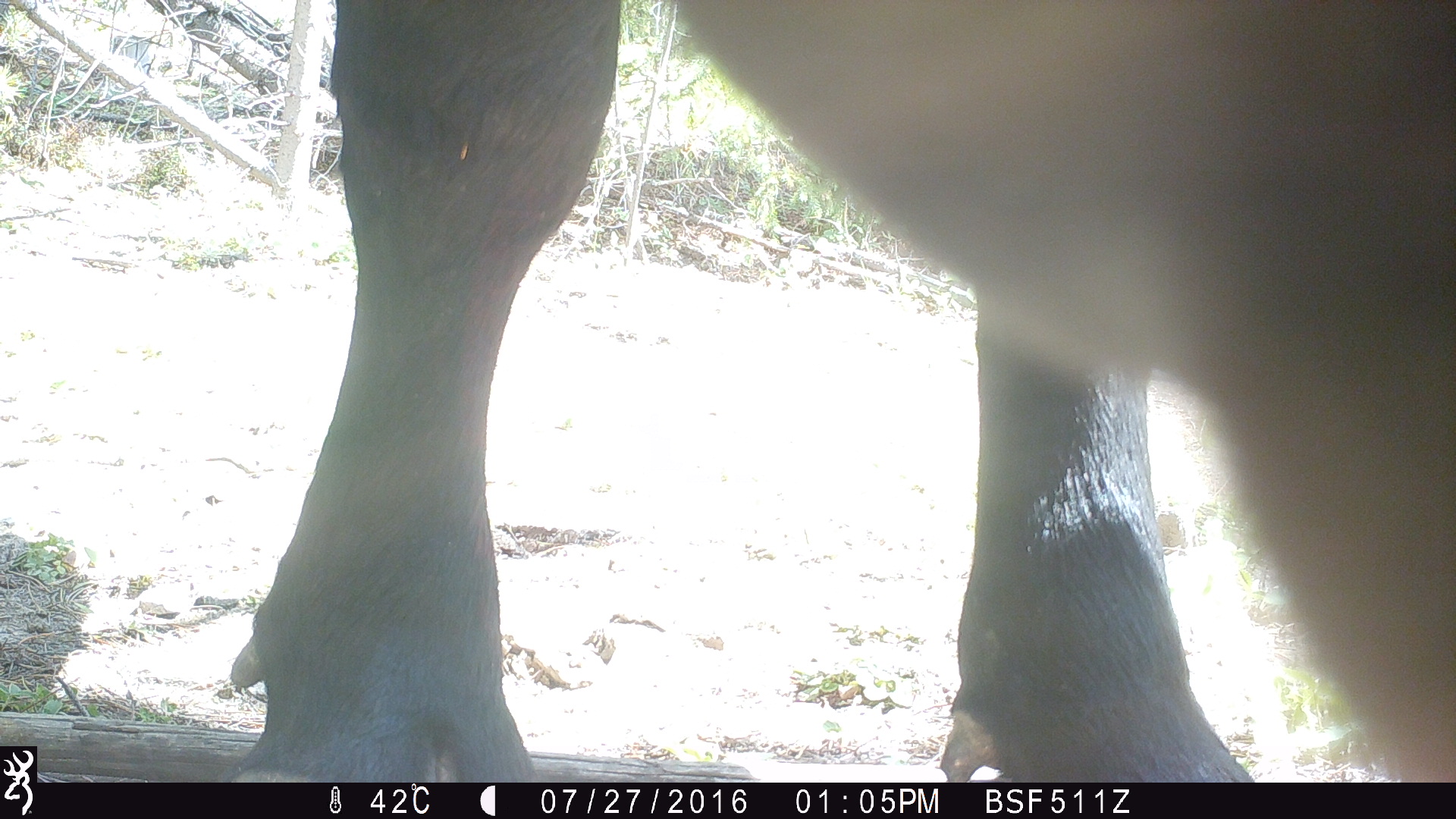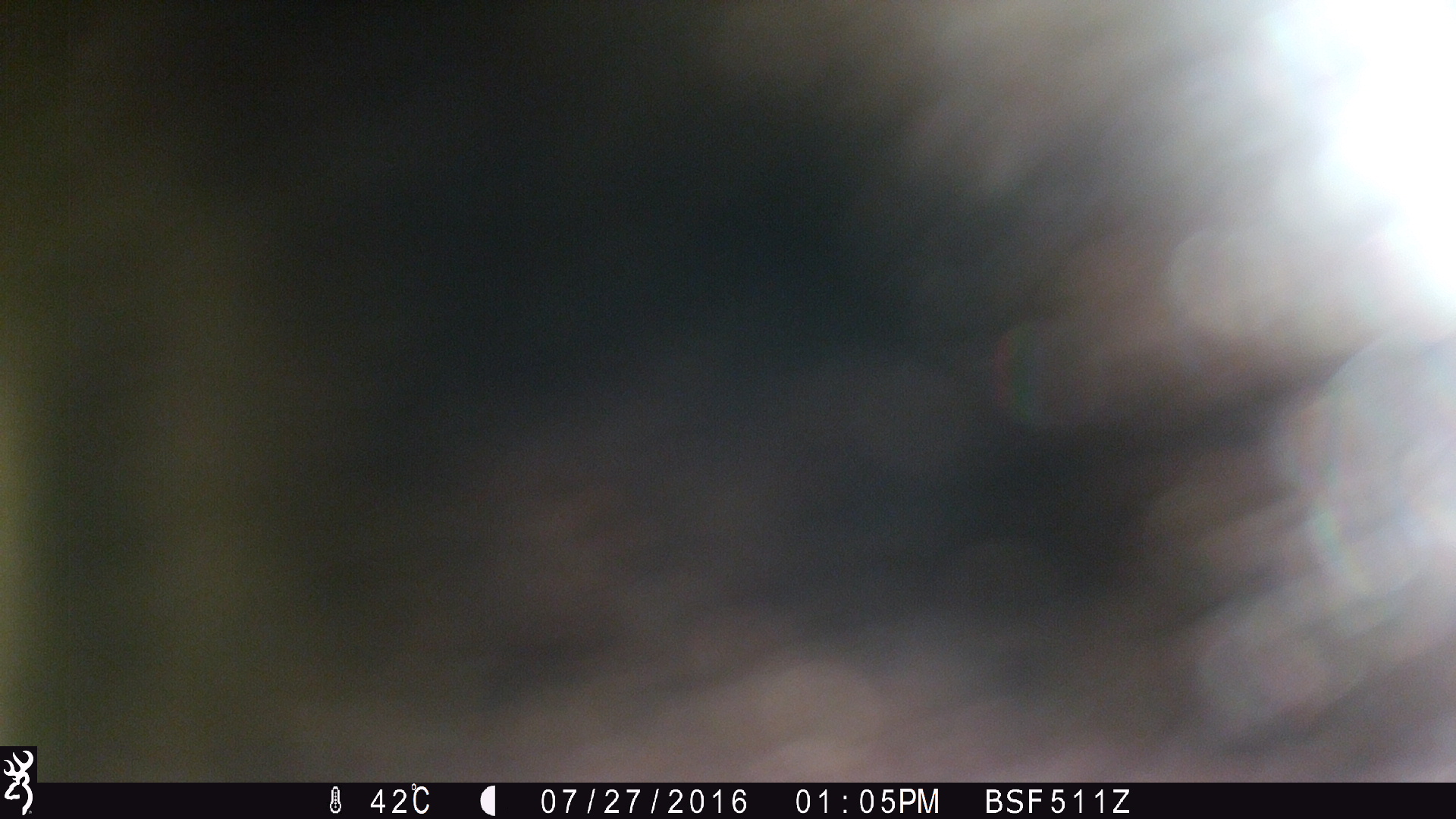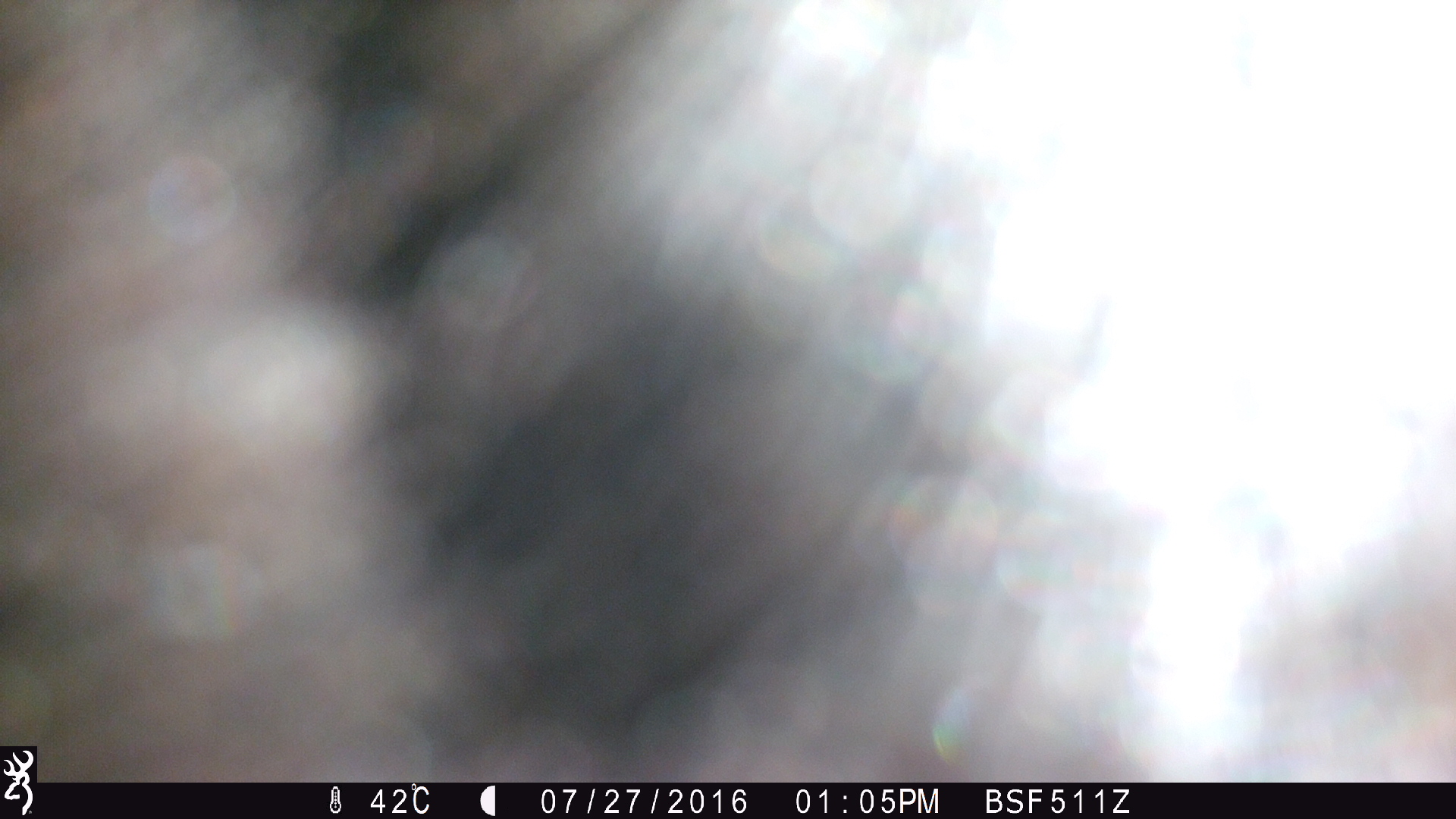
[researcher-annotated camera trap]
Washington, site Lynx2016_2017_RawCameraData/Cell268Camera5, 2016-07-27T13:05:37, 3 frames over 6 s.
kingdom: Animalia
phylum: Chordata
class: Mammalia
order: Artiodactyla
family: Bovidae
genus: Bos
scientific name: Bos taurus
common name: domestic cattle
Domestic cattle (Bos taurus). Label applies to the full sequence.